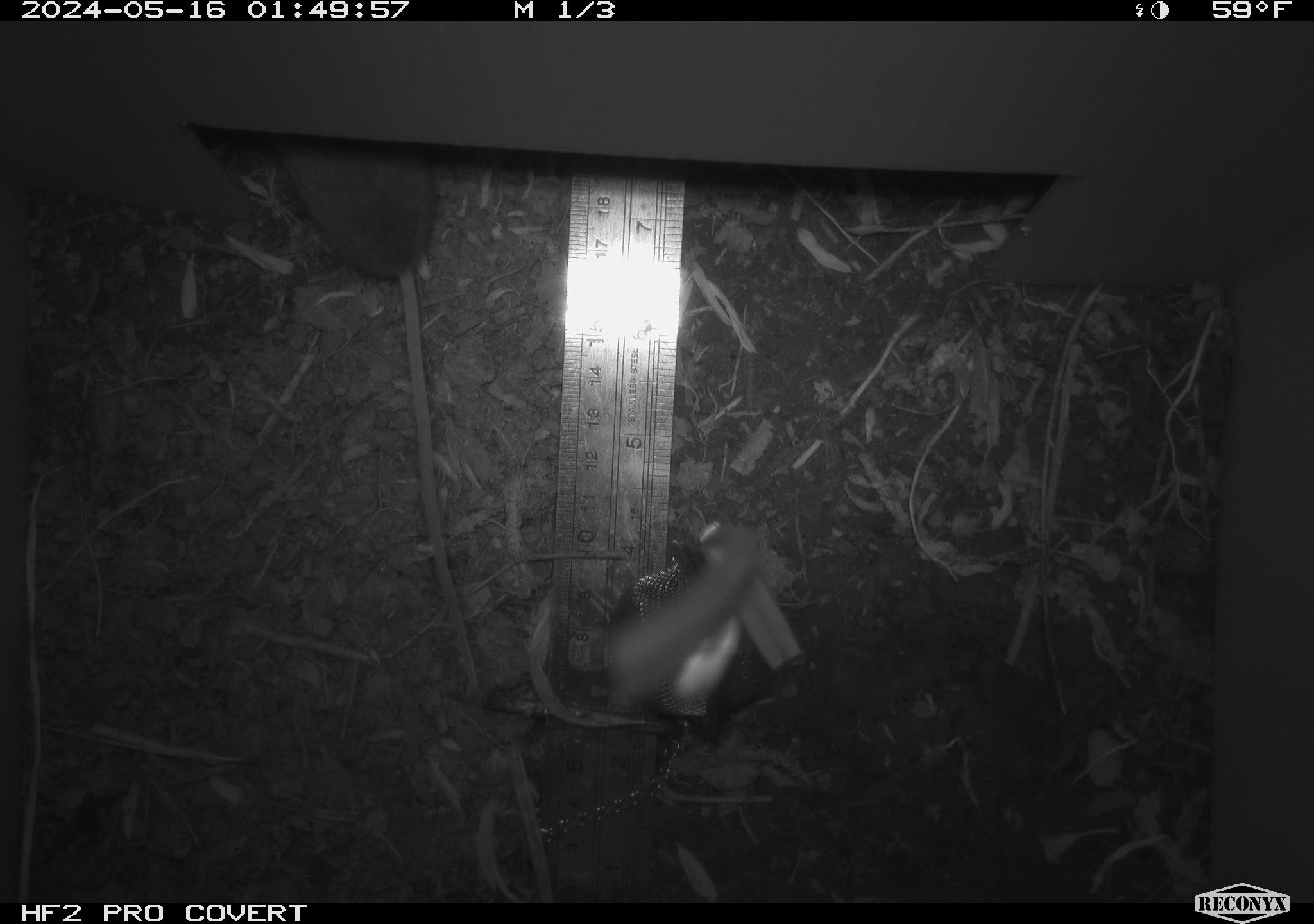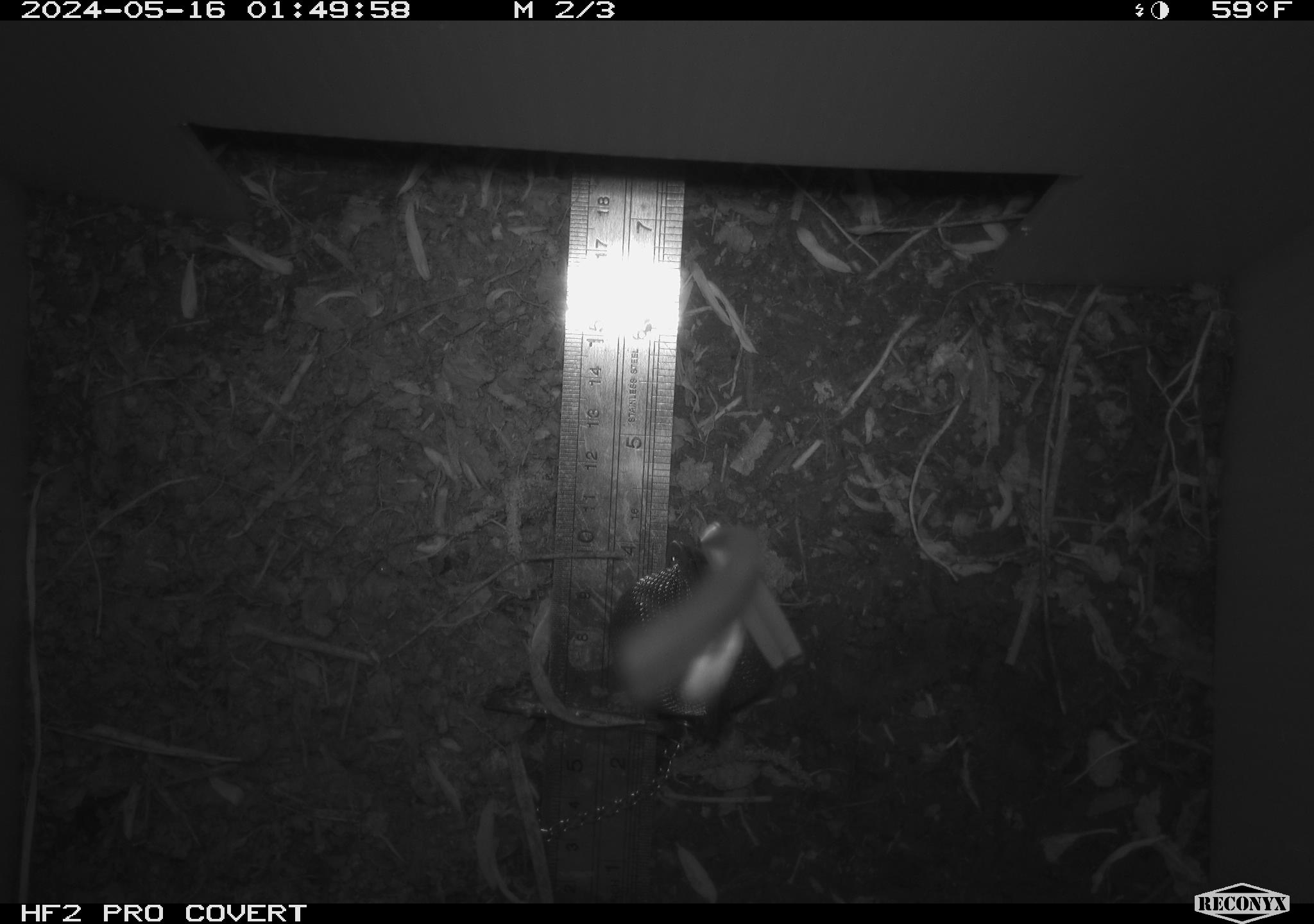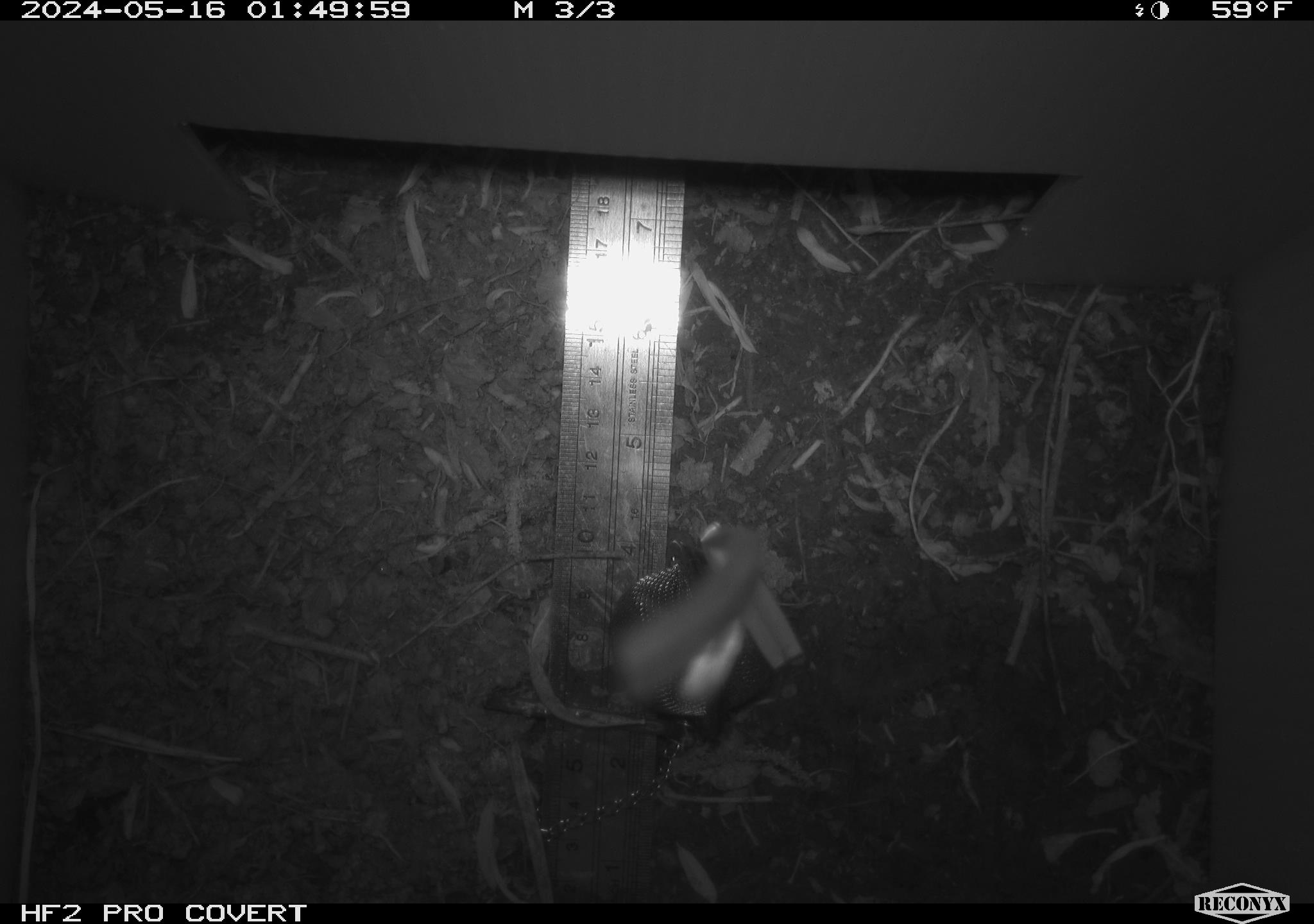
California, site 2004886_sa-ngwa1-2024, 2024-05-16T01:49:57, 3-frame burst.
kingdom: Animalia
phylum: Chordata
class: Mammalia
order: Rodentia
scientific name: Rodentia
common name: mouse species